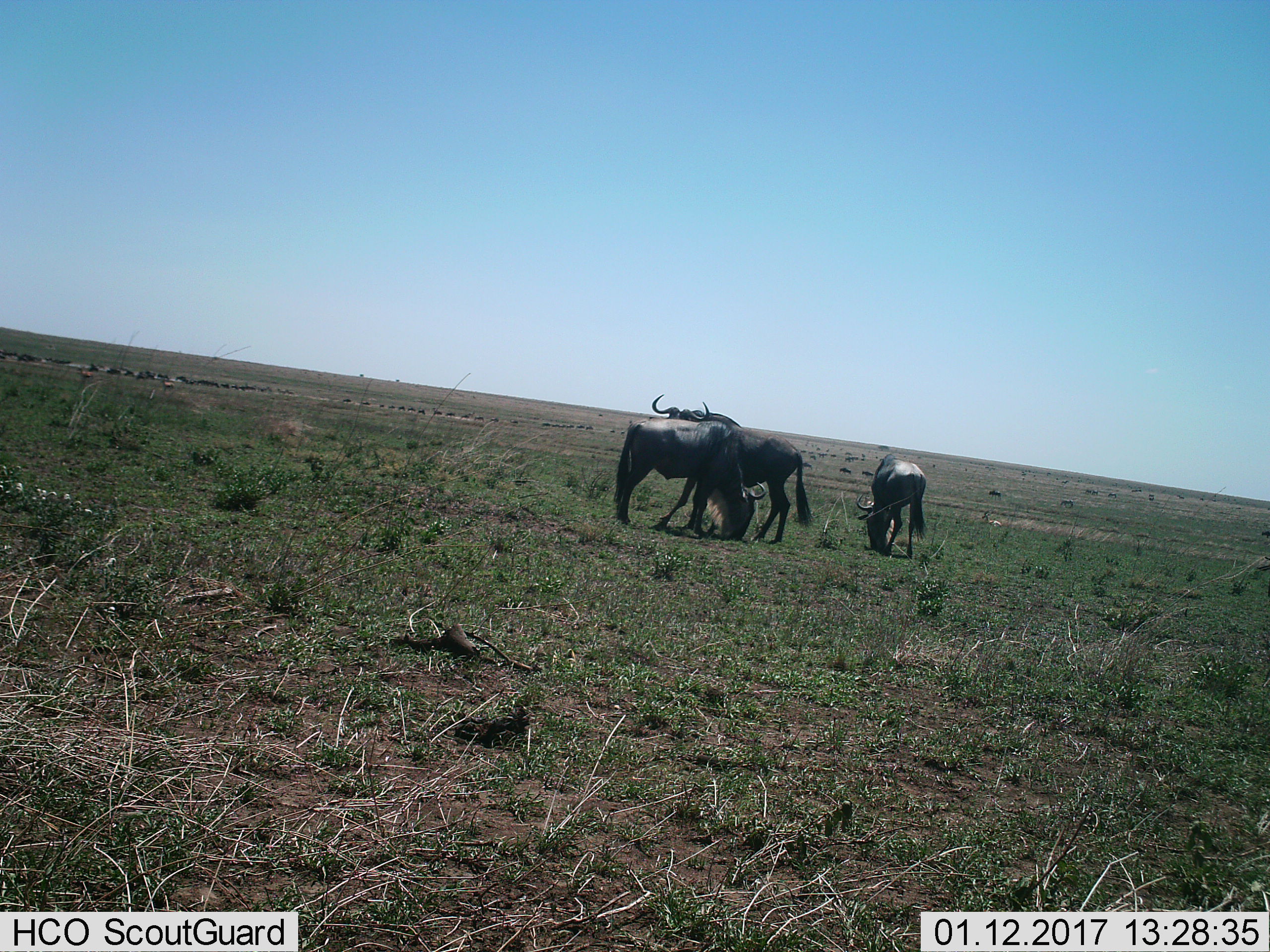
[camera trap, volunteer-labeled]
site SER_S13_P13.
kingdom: Animalia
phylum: Chordata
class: Mammalia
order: Artiodactyla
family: Bovidae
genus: Connochaetes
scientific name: Connochaetes taurinus taurinus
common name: blue wildebeest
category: wildebeestblue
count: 11-50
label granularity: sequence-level